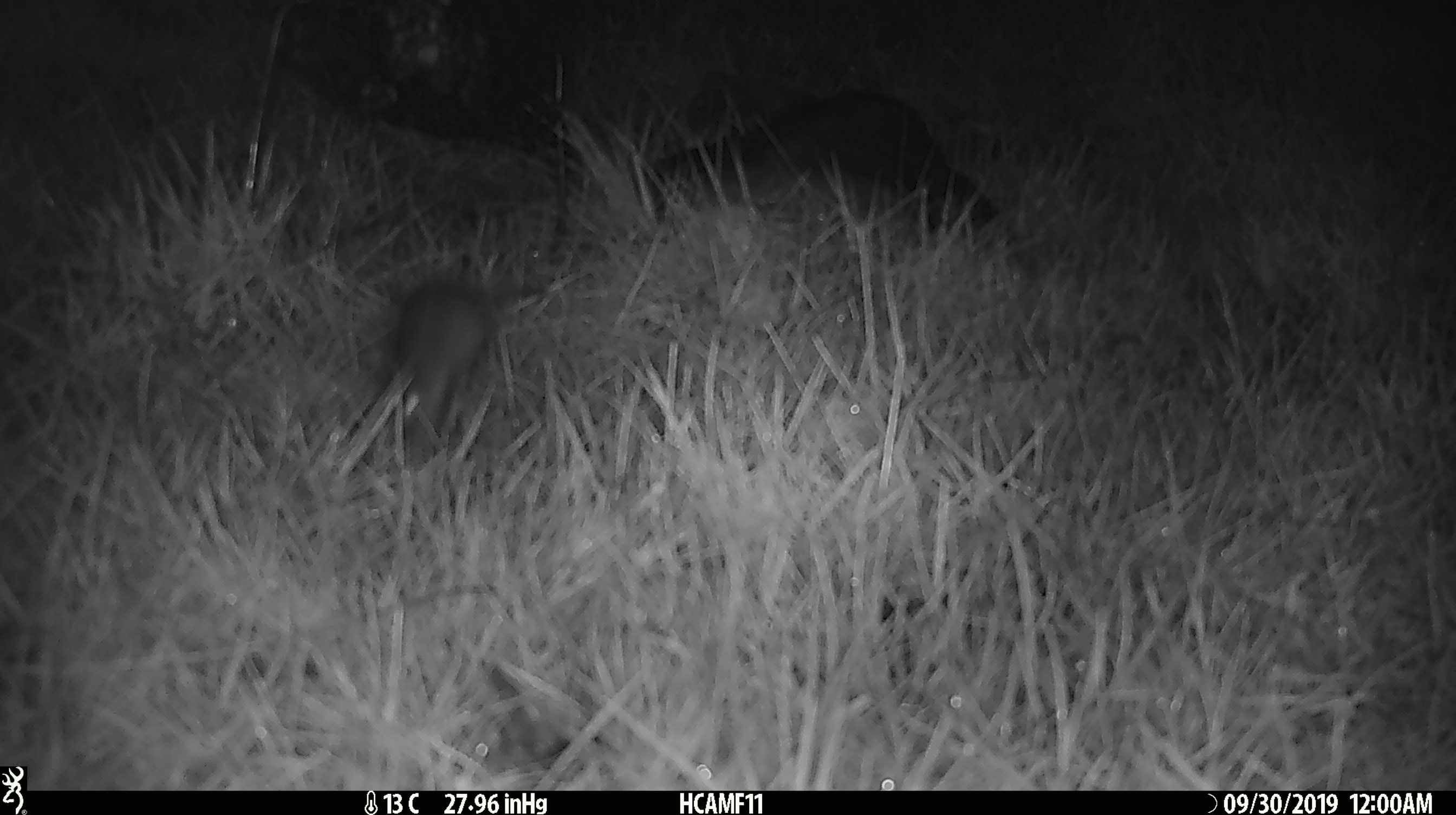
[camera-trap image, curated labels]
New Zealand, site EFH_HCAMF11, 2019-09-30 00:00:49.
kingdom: Animalia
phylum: Chordata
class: Mammalia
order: Rodentia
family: Muridae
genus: Mus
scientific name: Mus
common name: mouse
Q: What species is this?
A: Mouse (Mus).